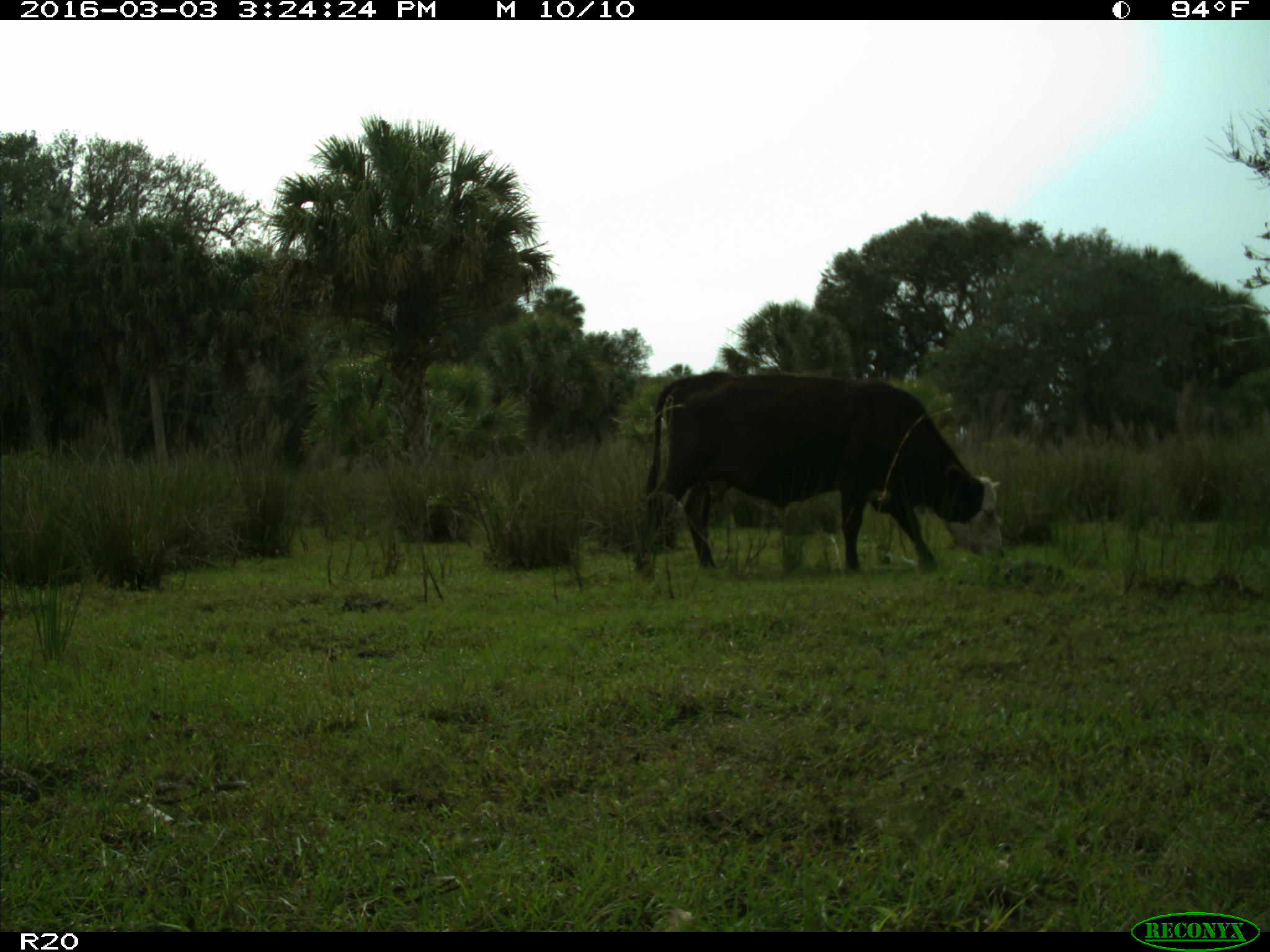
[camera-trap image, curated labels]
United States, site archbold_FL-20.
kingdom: Animalia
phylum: Chordata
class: Mammalia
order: Artiodactyla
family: Bovidae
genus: Bos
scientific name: Bos taurus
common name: domestic cow